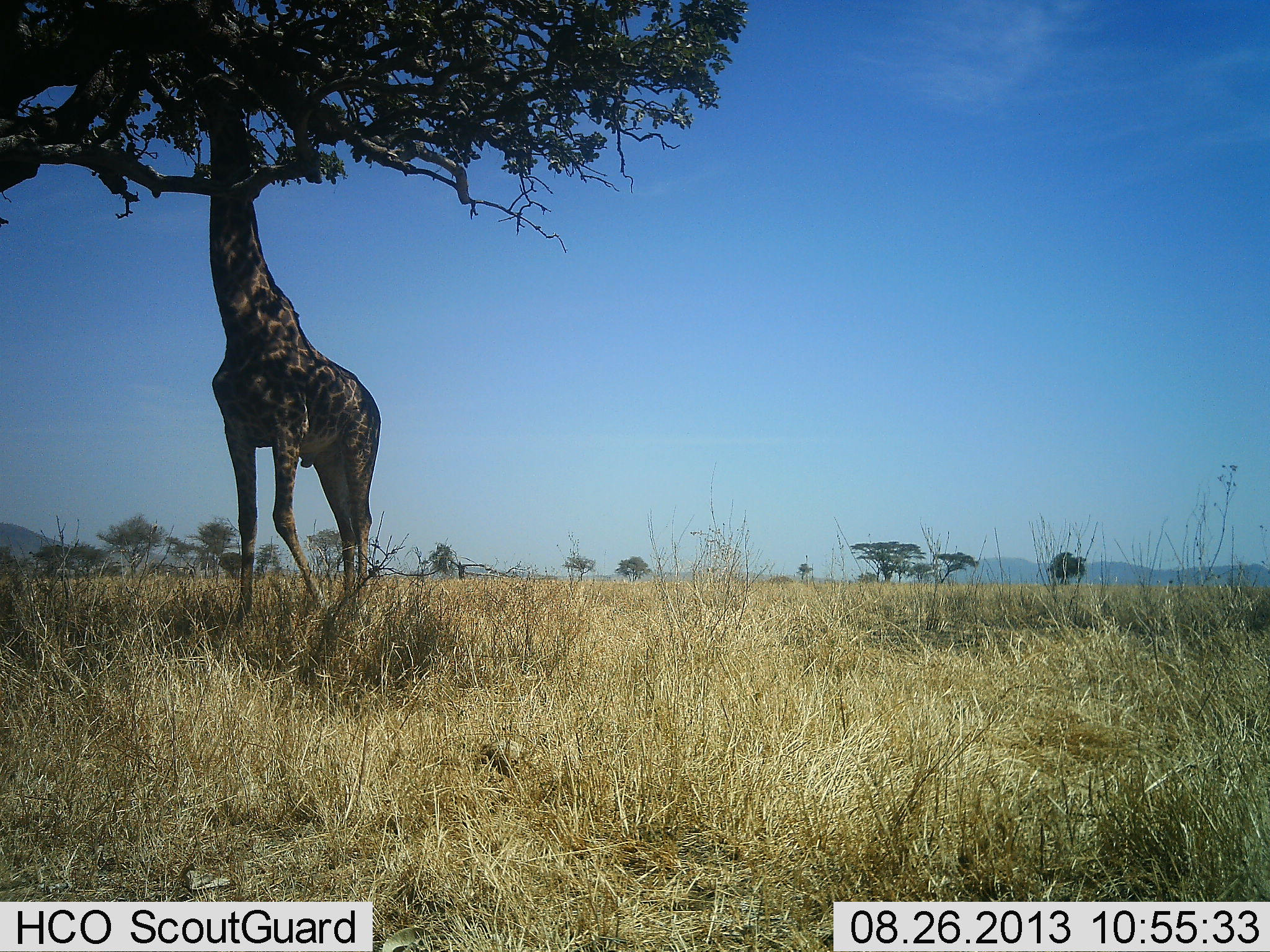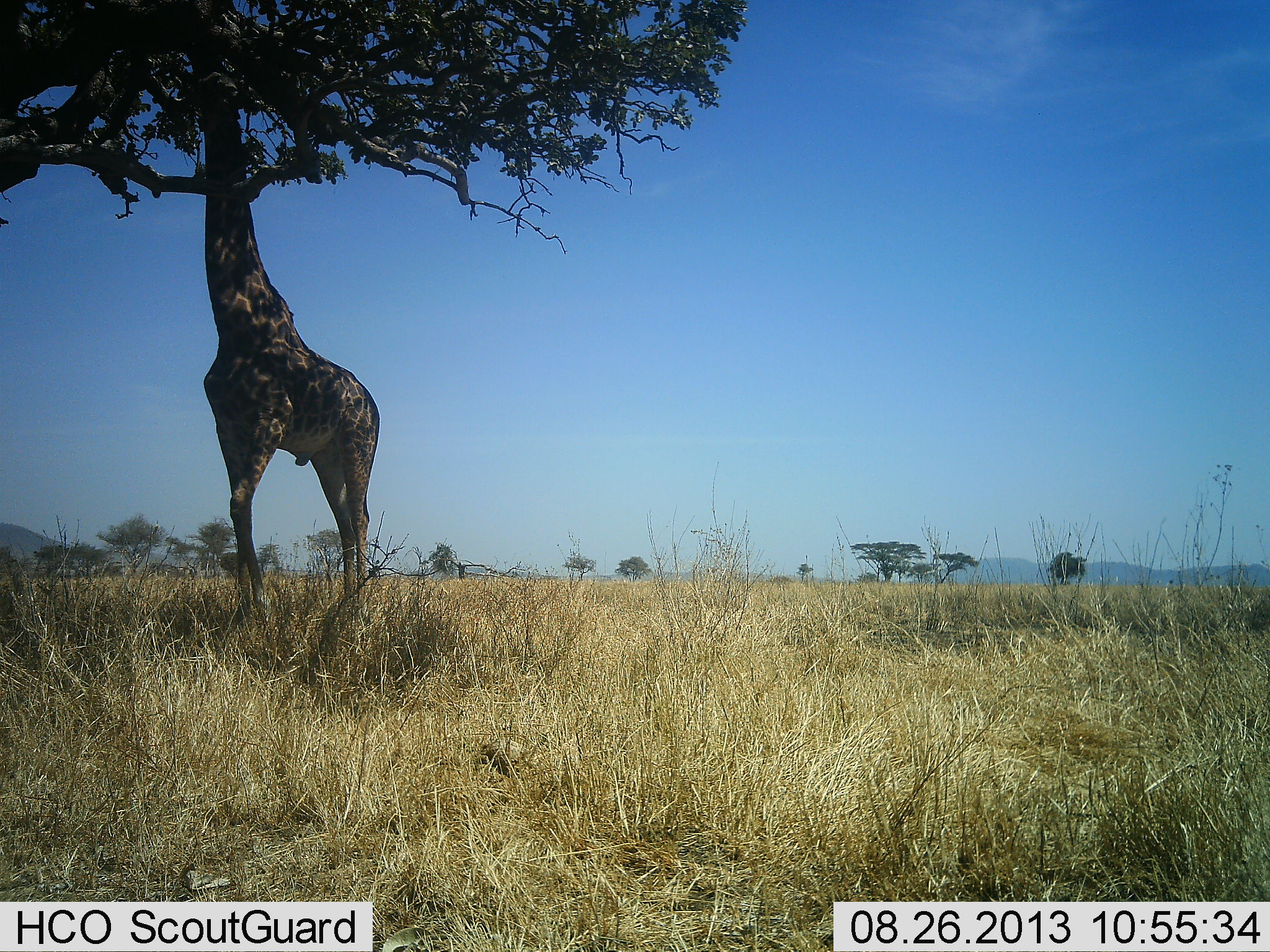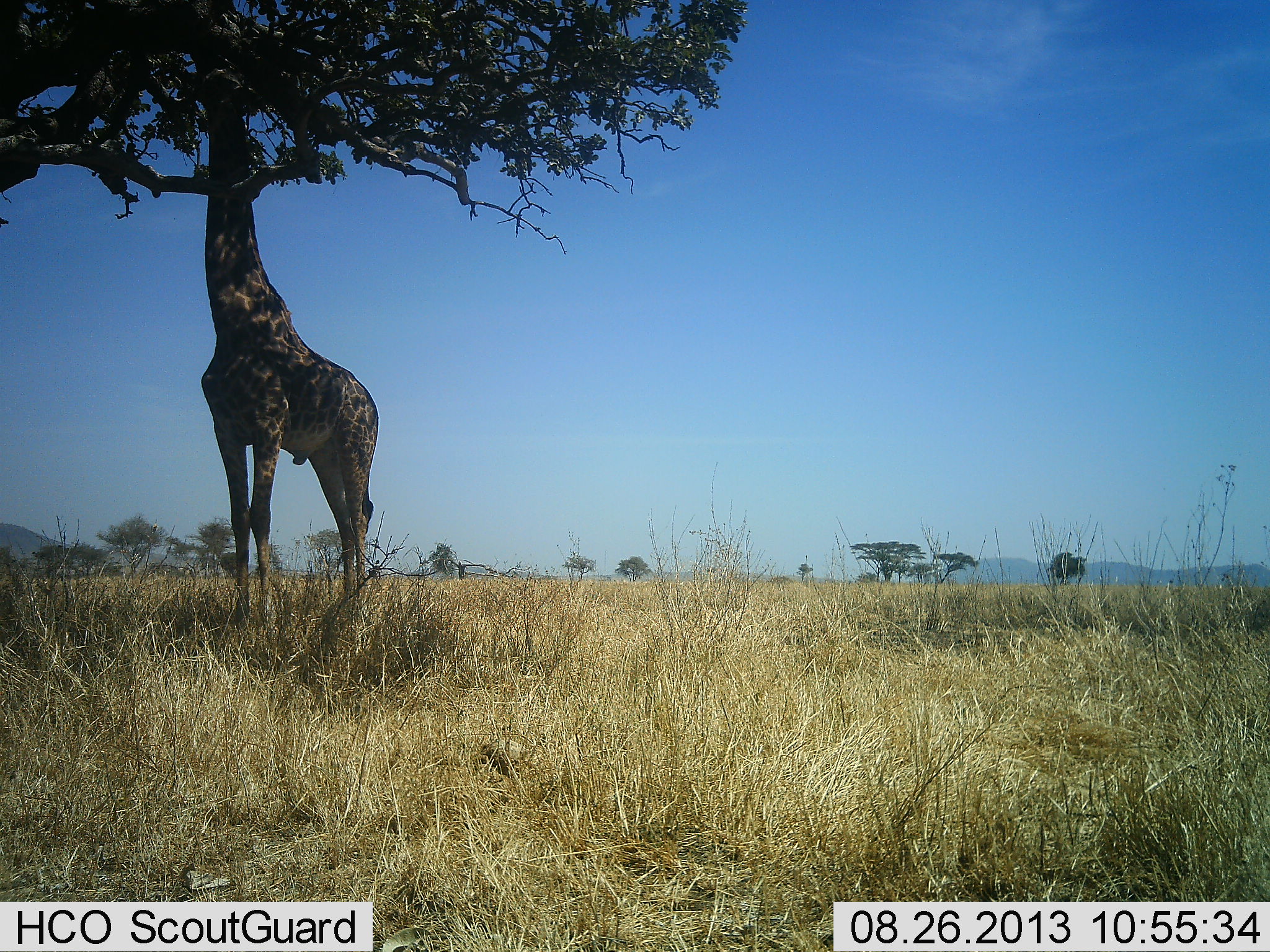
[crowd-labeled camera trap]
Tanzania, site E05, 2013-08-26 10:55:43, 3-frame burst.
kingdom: Animalia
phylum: Chordata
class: Mammalia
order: Artiodactyla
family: Giraffidae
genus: Giraffa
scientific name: Giraffa camelopardalis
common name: giraffe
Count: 1.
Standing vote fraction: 24%.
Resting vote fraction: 0%.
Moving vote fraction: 8%.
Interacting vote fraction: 0%.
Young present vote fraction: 0%.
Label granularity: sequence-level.